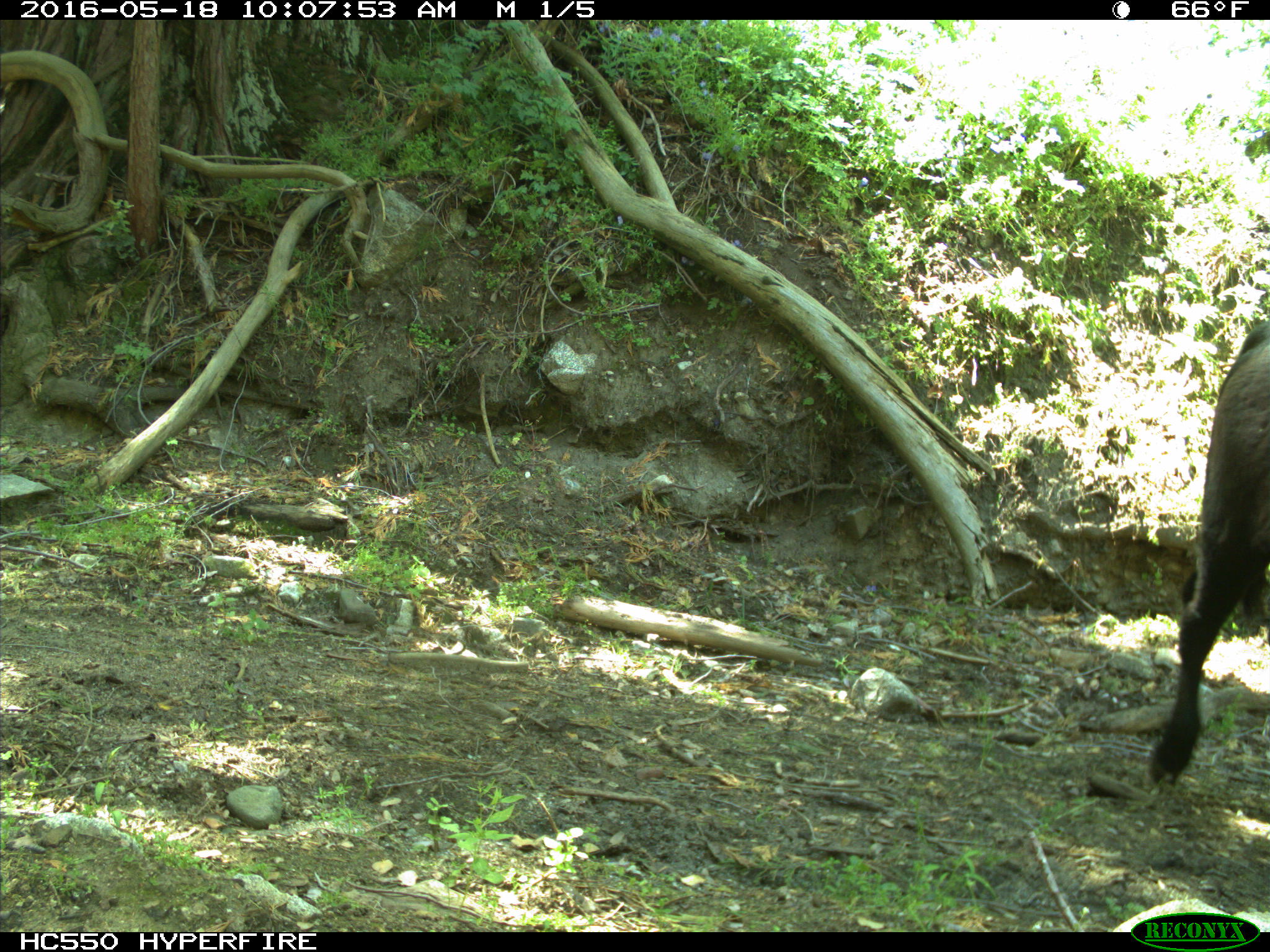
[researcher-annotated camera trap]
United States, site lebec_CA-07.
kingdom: Animalia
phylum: Chordata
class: Mammalia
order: Artiodactyla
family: Bovidae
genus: Bos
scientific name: Bos taurus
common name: domestic cow